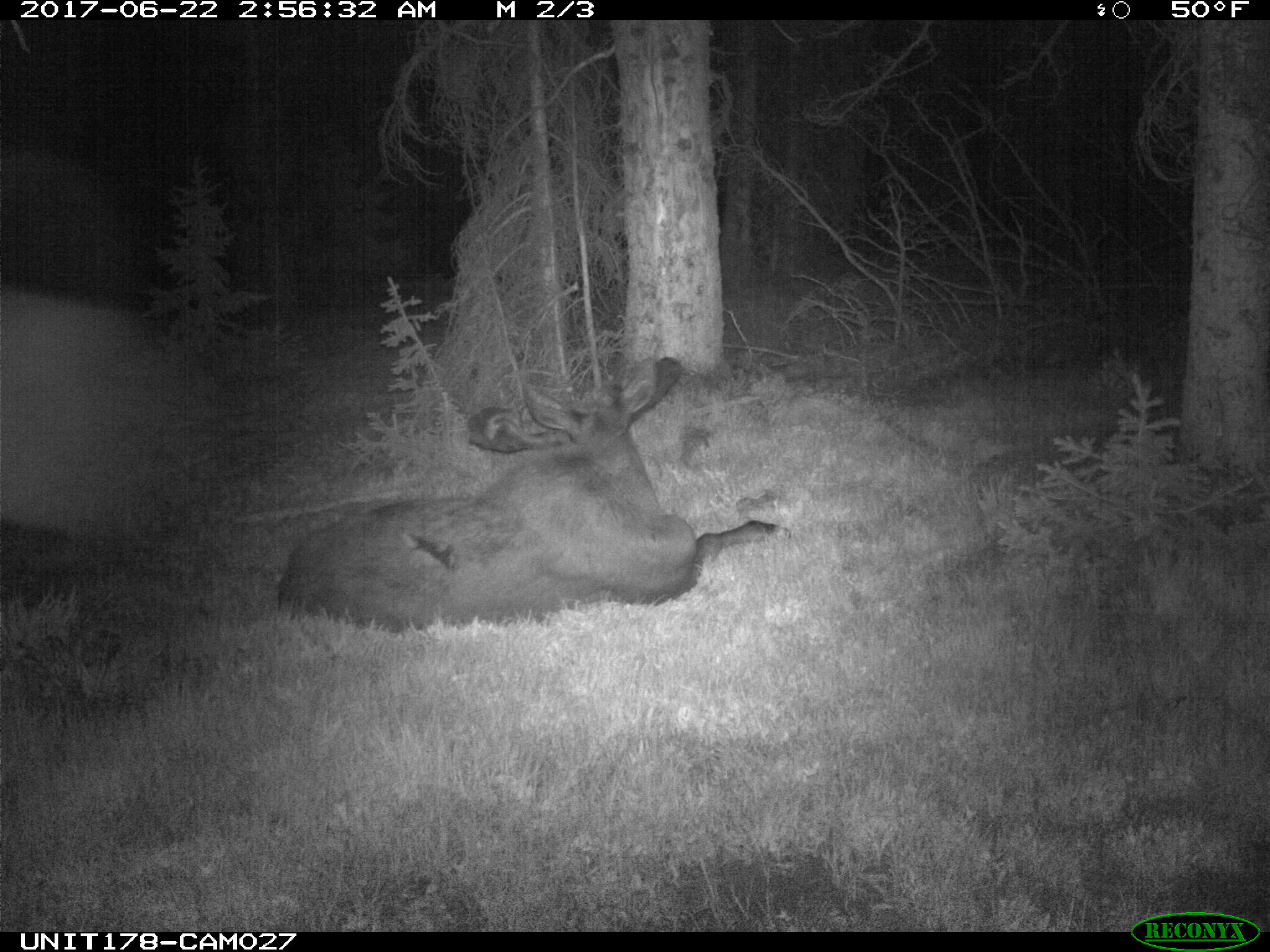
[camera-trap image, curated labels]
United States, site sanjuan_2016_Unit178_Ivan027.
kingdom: Animalia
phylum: Chordata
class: Mammalia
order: Artiodactyla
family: Cervidae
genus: Alces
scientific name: Alces alces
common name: moose